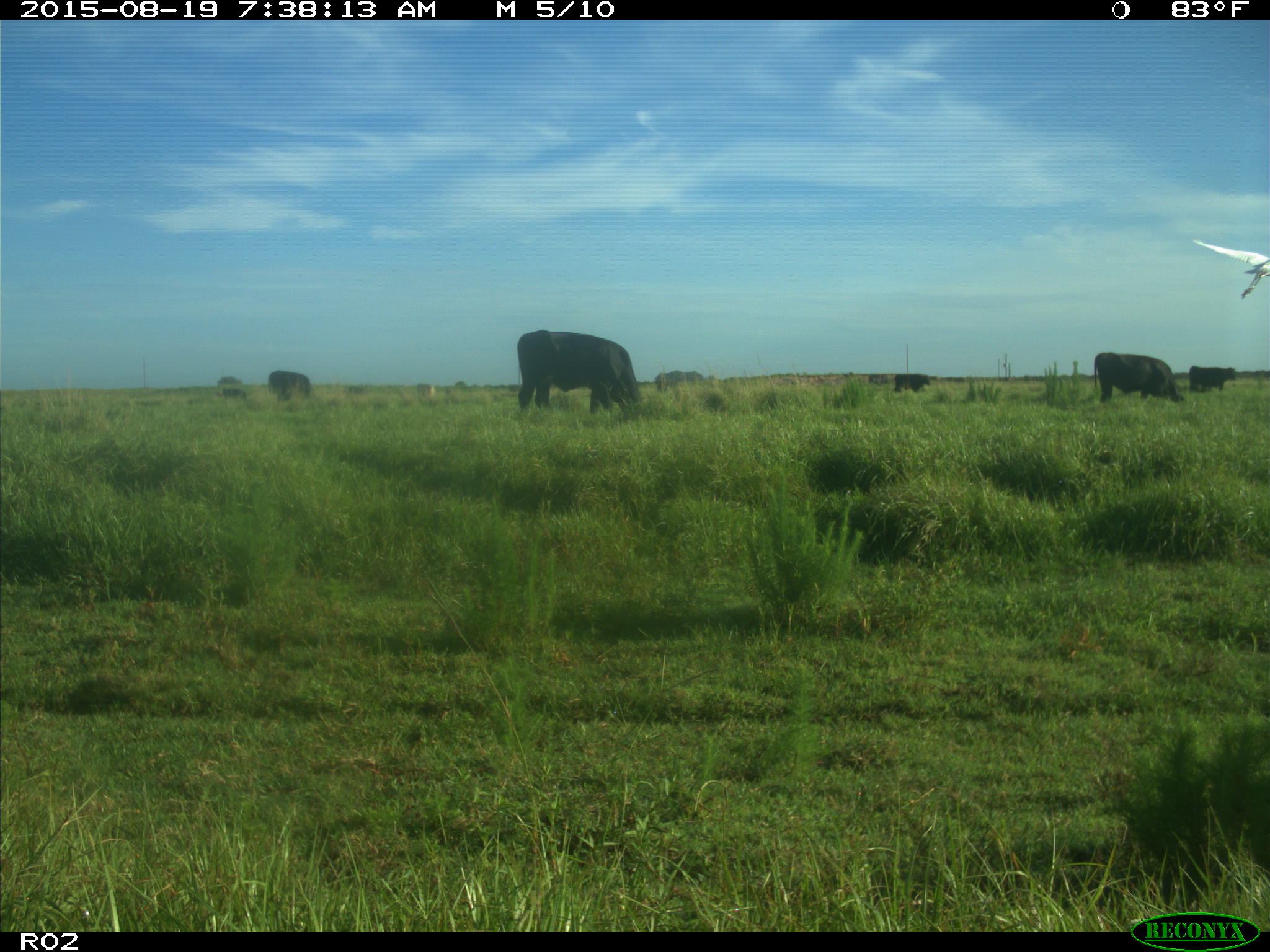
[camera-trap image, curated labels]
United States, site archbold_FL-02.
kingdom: Animalia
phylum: Chordata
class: Mammalia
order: Artiodactyla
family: Bovidae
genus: Bos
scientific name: Bos taurus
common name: domestic cow